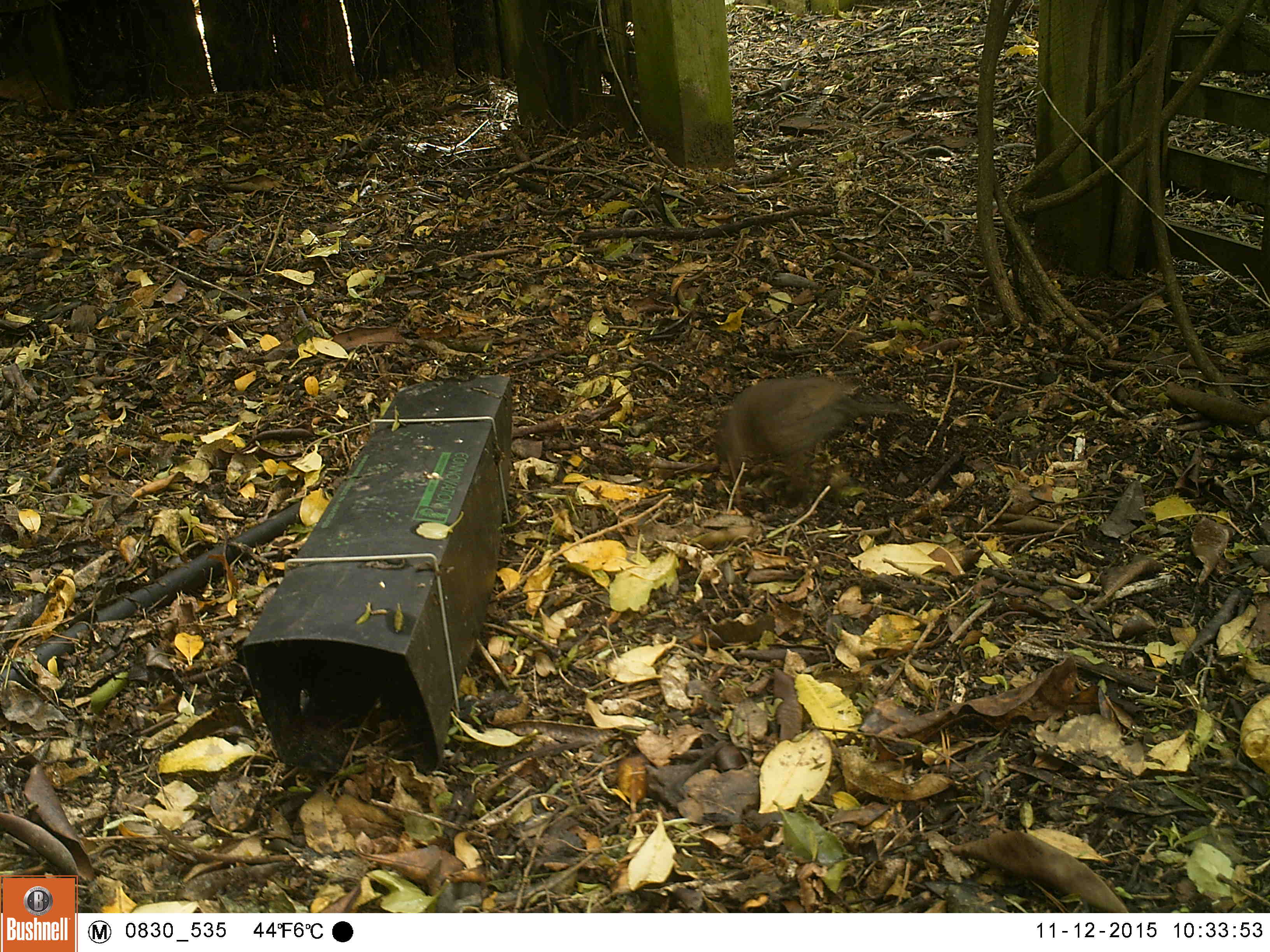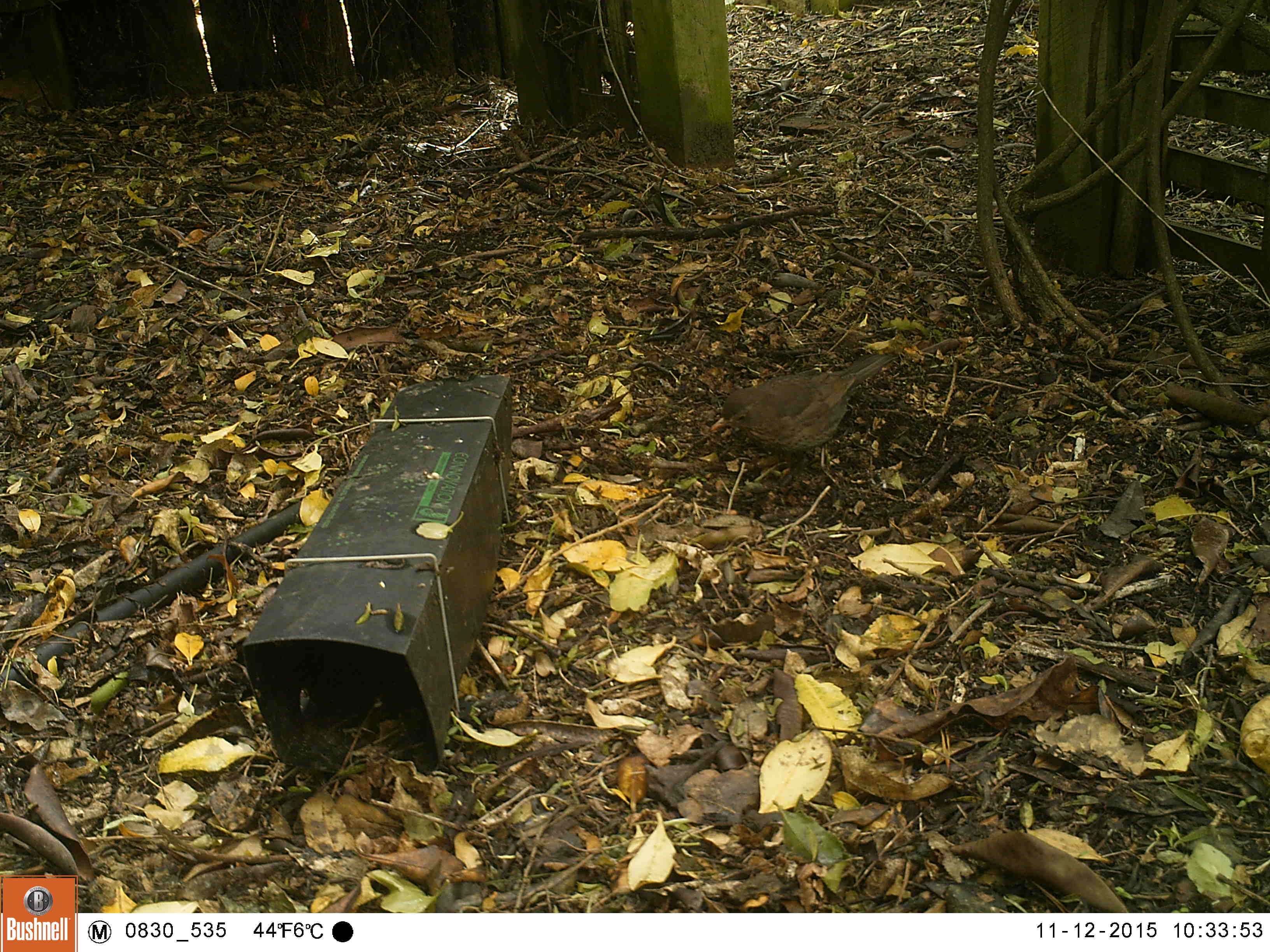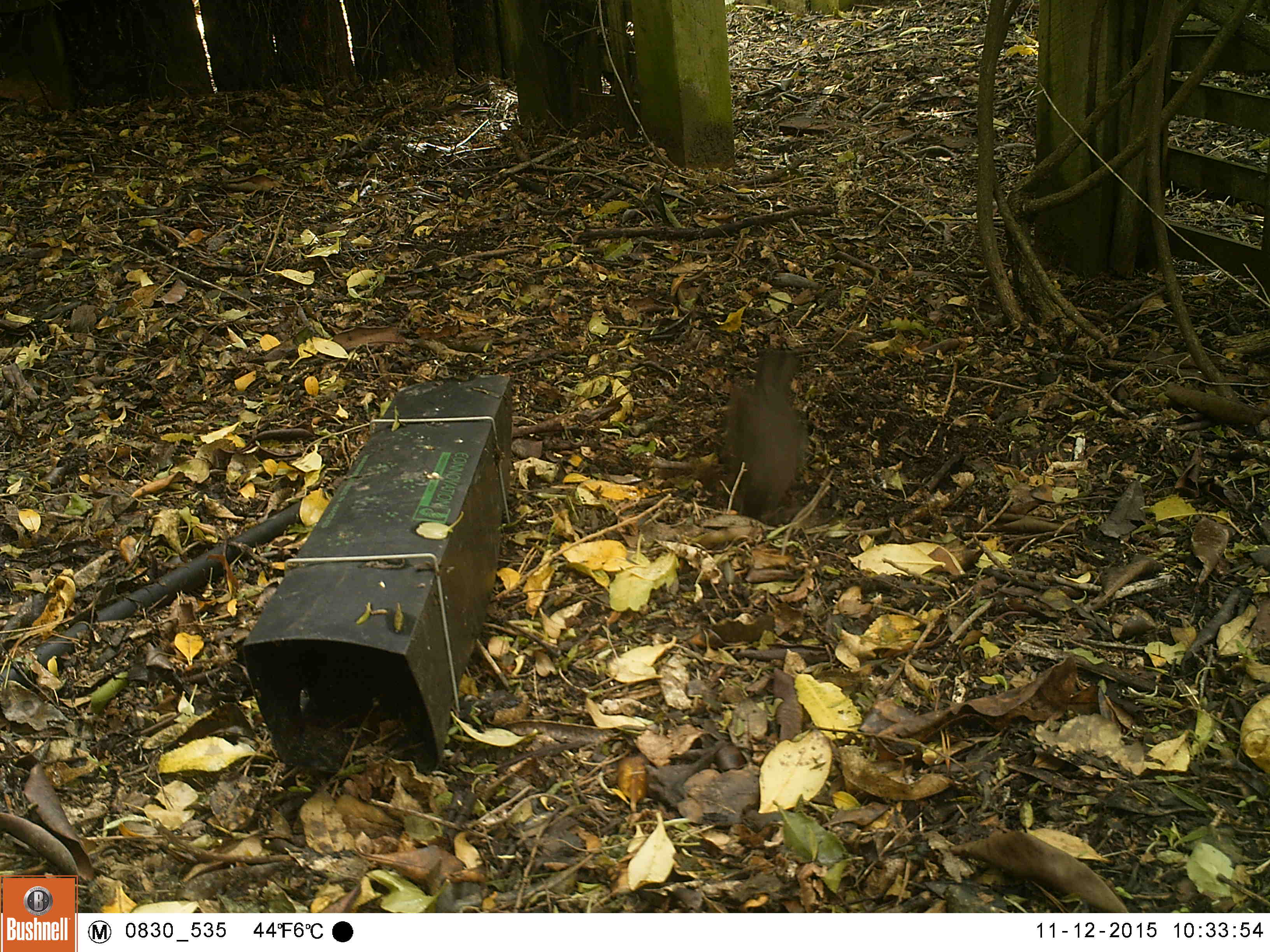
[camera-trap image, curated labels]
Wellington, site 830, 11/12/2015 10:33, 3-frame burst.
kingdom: Animalia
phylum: Chordata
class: Aves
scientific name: Aves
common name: bird